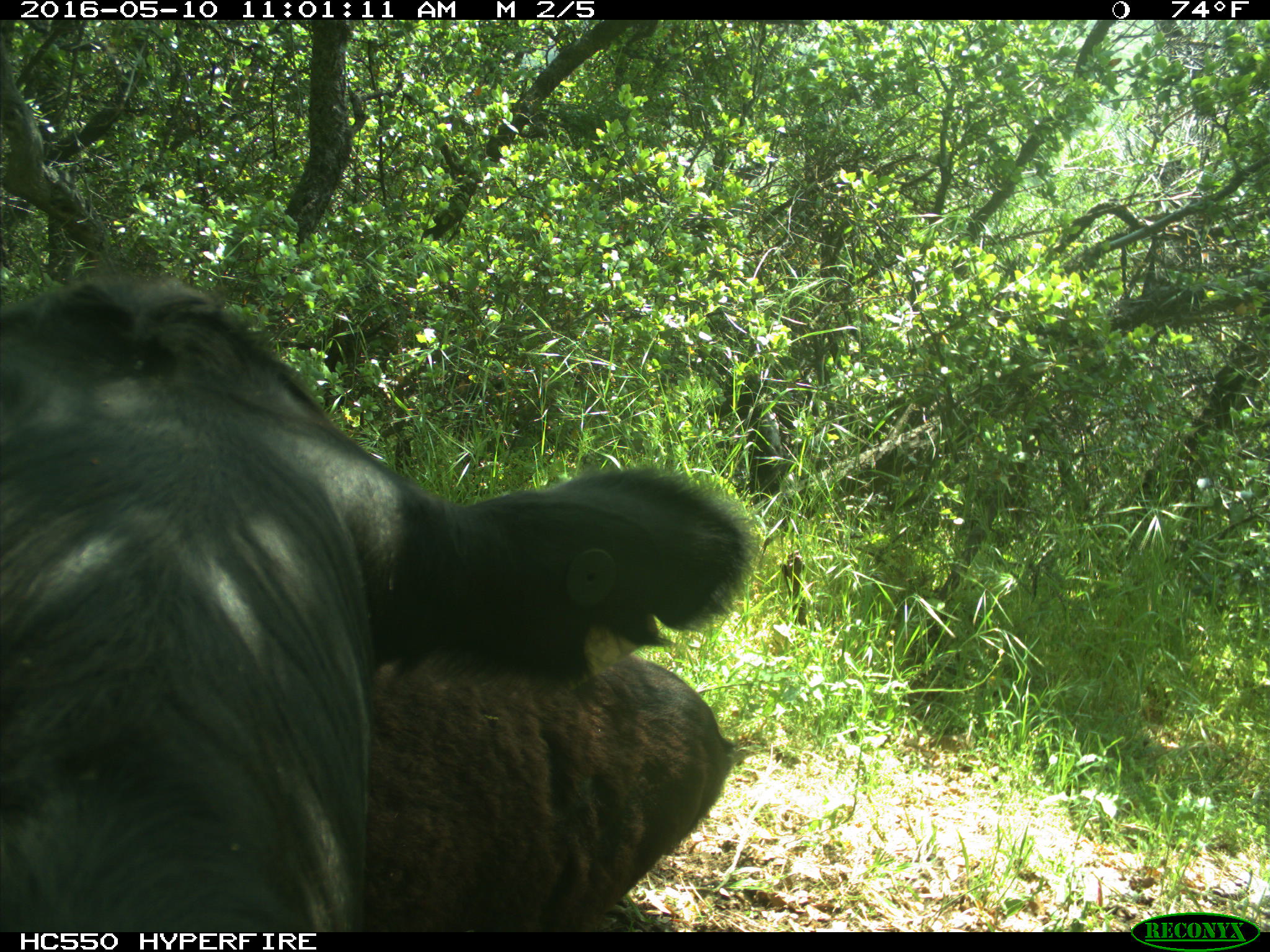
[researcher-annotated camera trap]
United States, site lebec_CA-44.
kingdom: Animalia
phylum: Chordata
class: Mammalia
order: Artiodactyla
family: Bovidae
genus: Bos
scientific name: Bos taurus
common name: domestic cow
Bos taurus (domestic cow).